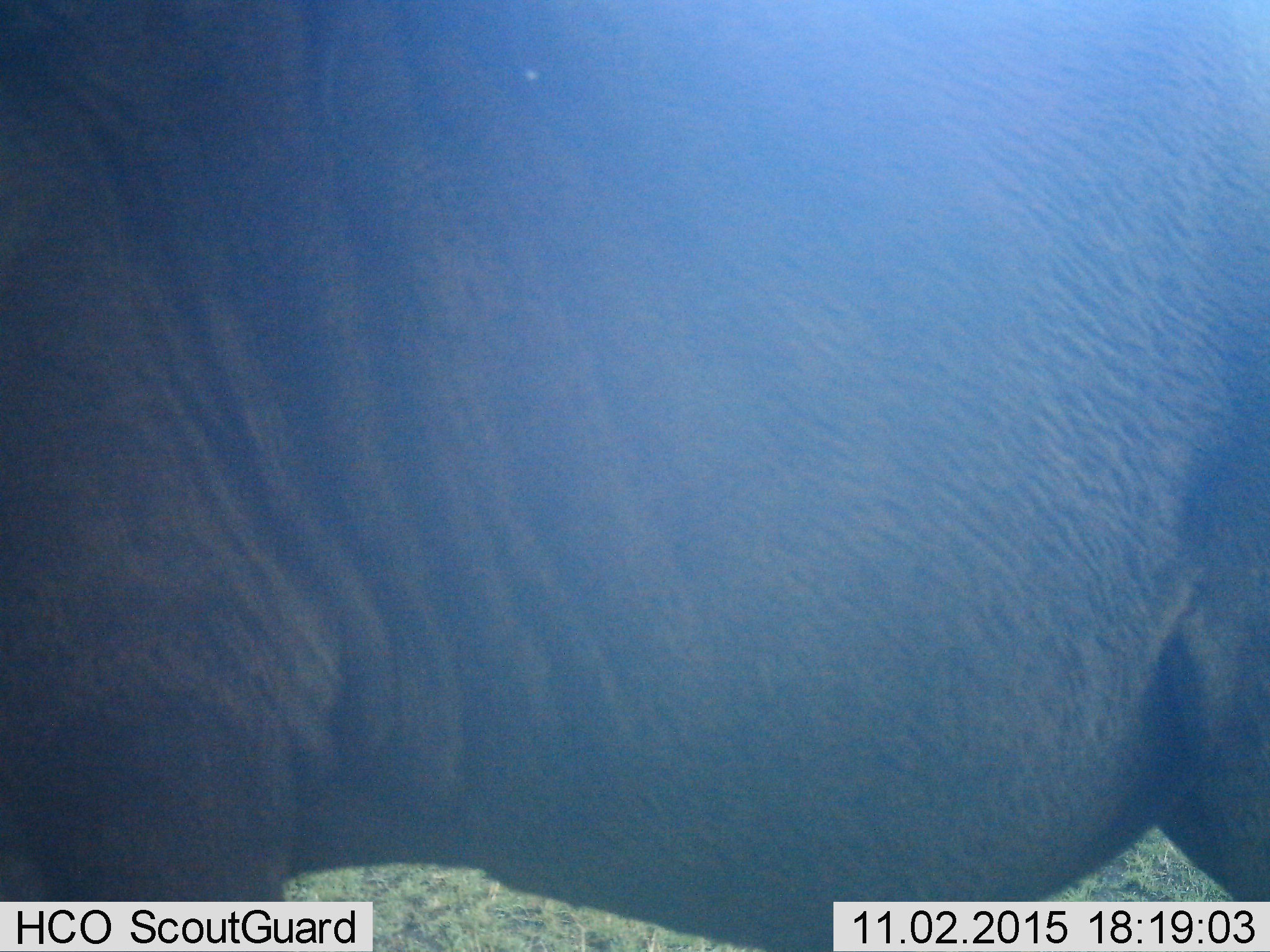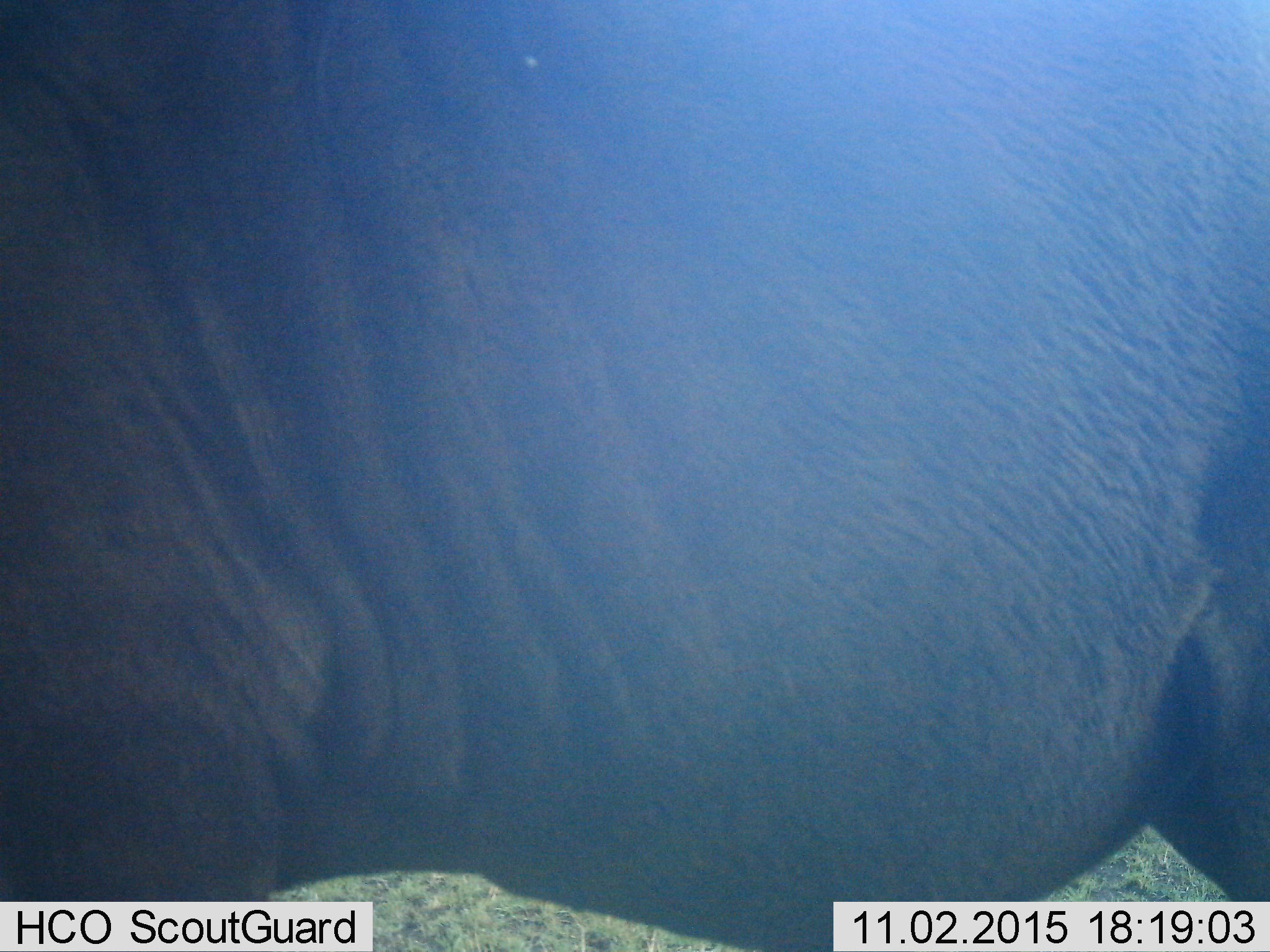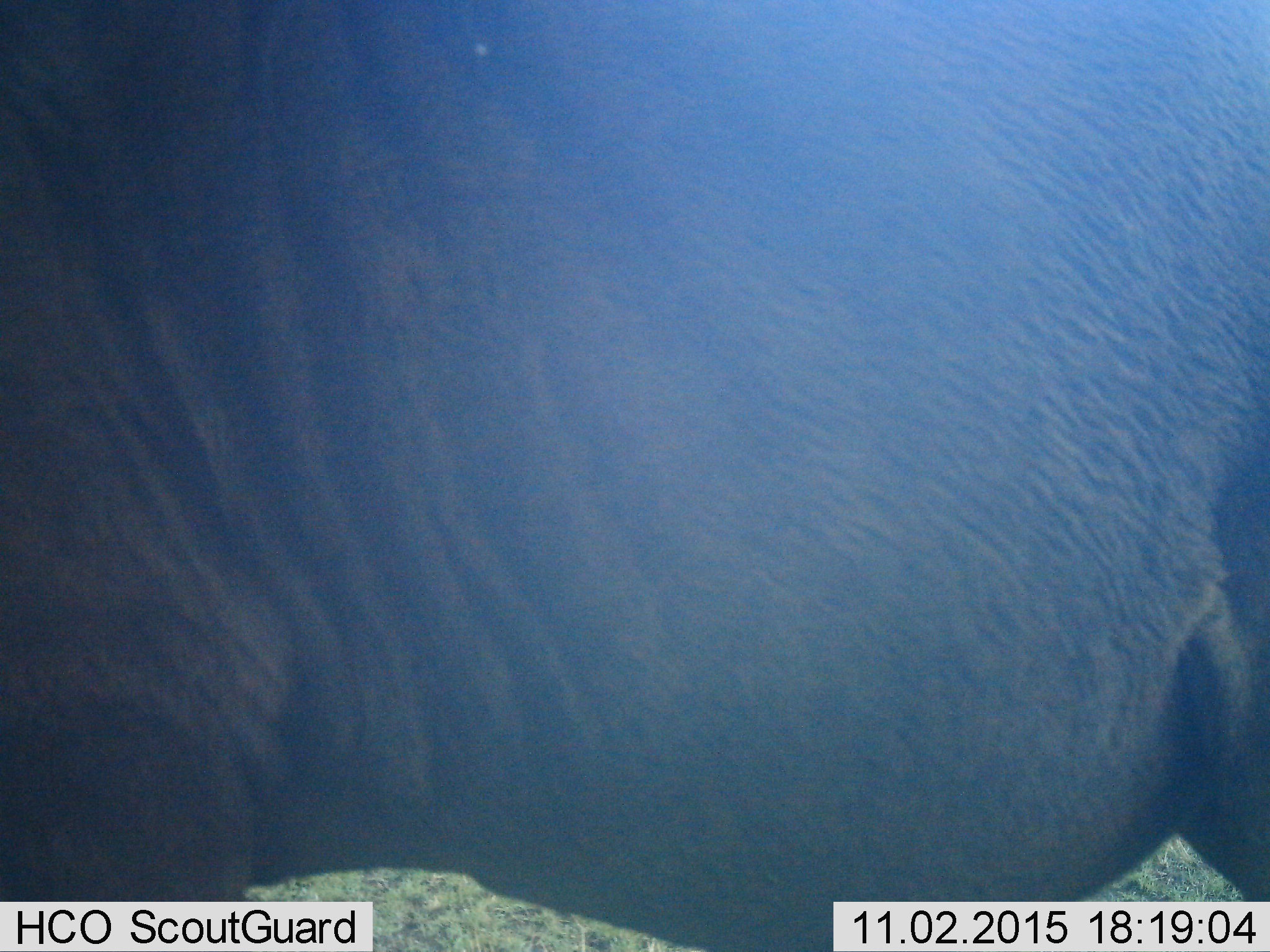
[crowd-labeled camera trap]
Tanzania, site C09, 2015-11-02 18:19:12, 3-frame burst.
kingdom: Animalia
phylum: Chordata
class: Mammalia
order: Artiodactyla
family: Bovidae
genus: Connochaetes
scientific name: Connochaetes taurinus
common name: blue wildebeest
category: wildebeest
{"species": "wildebeest (blue wildebeest) (Connochaetes taurinus)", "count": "1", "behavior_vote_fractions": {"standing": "80%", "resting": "0%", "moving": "20%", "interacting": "0%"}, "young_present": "0%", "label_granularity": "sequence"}